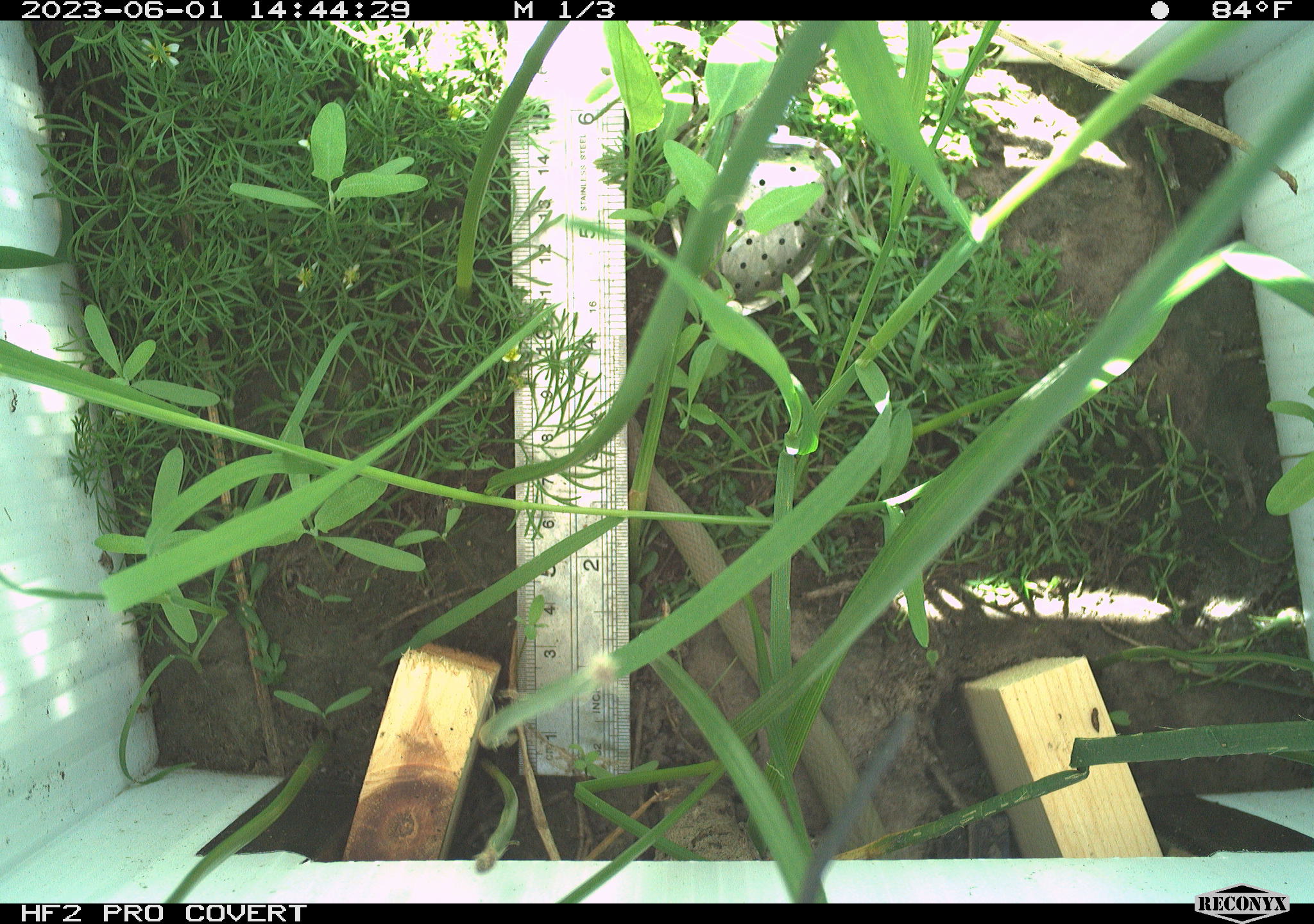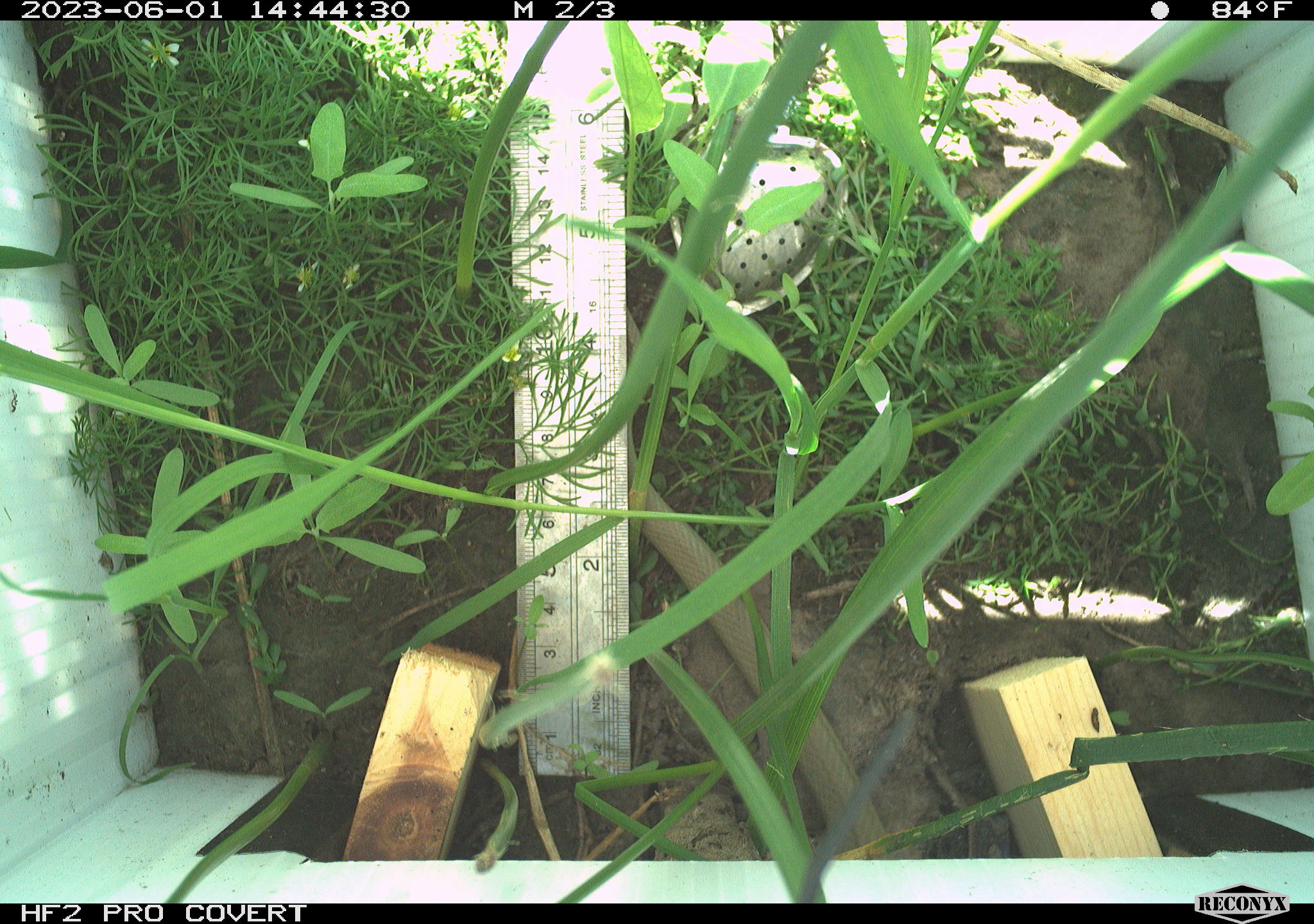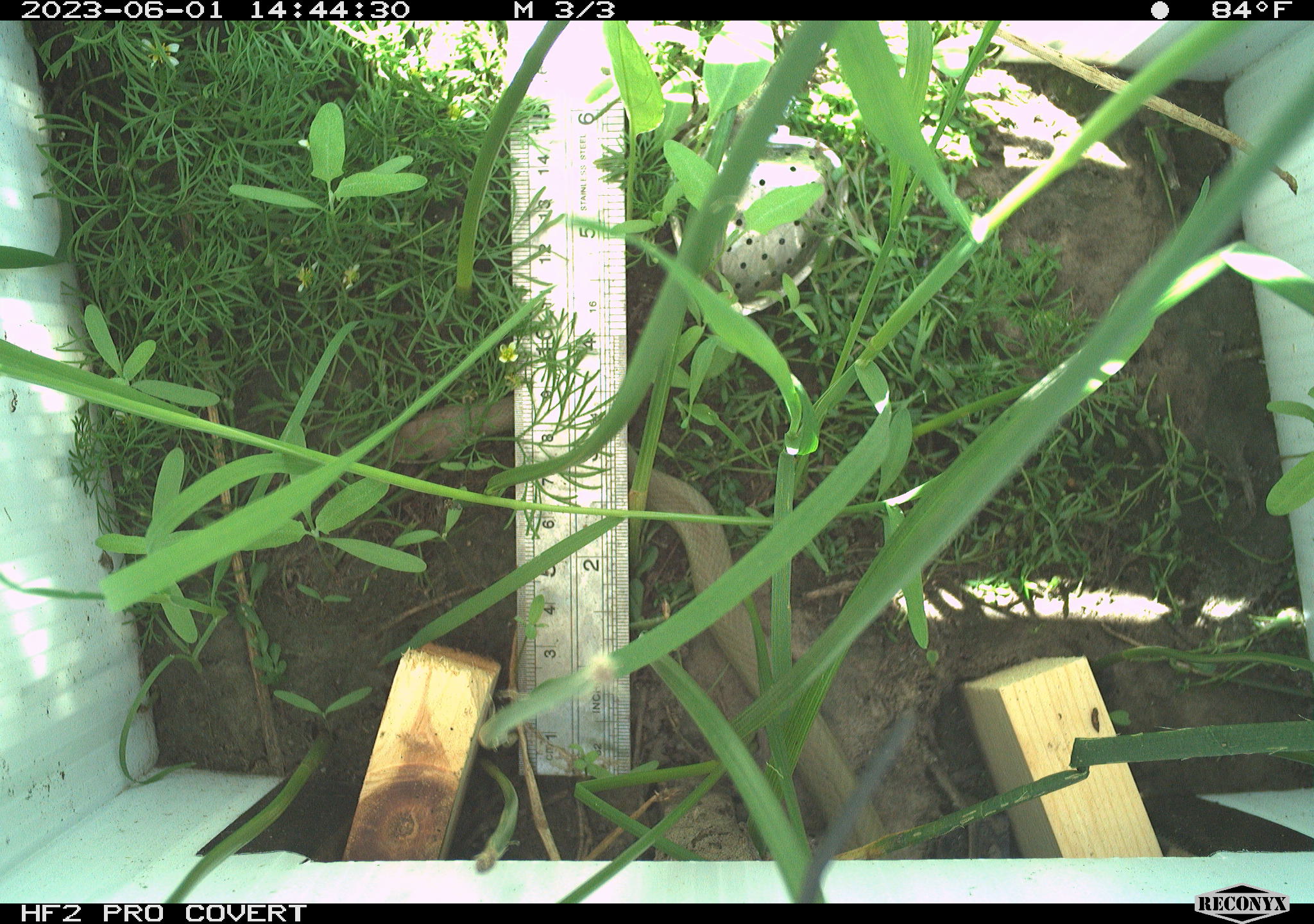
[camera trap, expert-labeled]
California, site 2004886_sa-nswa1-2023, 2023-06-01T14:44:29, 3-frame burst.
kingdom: Animalia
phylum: Chordata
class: Reptilia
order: Squamata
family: Colubridae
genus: Coluber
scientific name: Coluber constrictor mormon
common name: western yellow-bellied racer